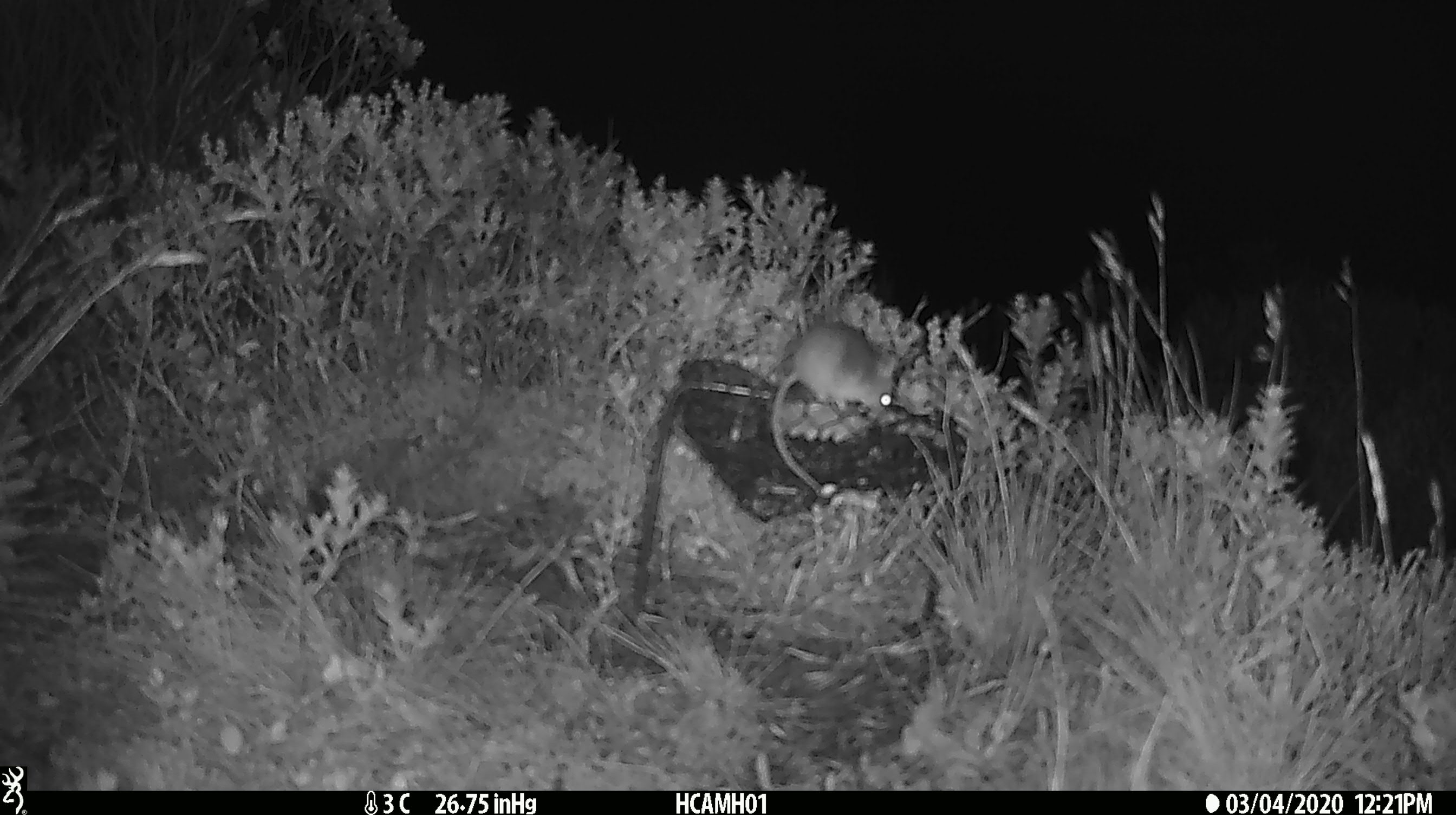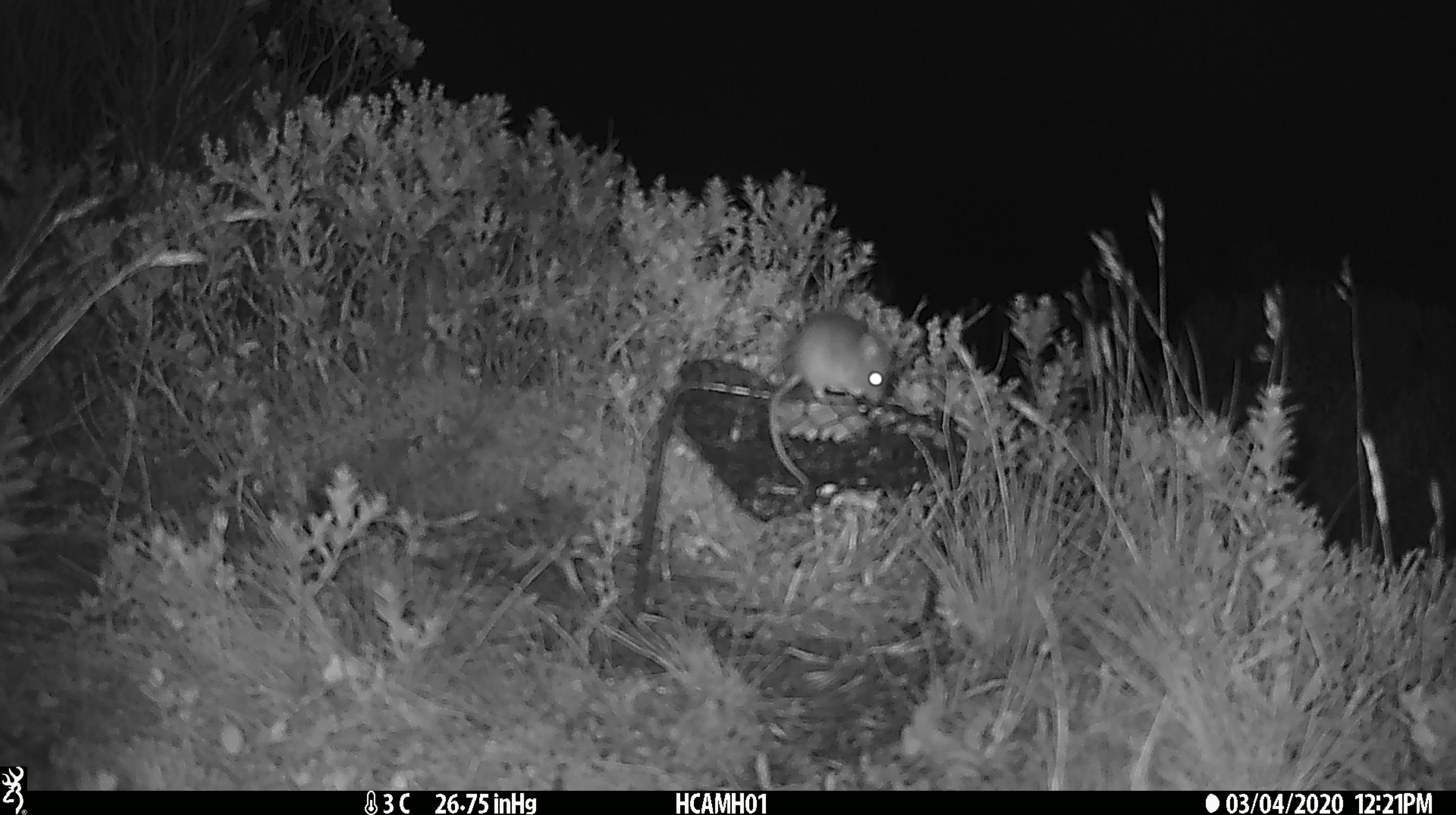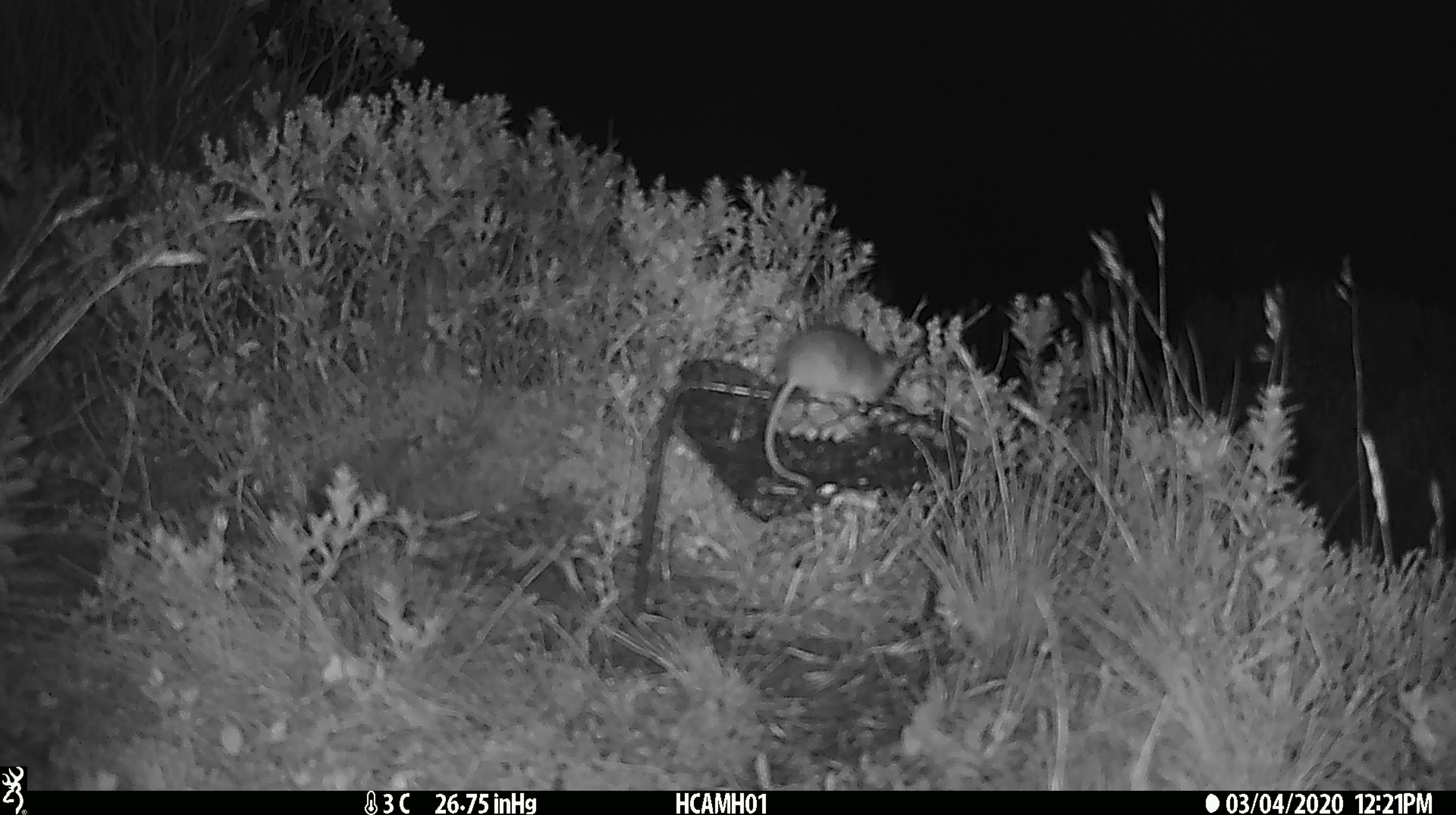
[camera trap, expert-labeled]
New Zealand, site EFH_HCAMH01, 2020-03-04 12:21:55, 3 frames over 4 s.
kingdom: Animalia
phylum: Chordata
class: Mammalia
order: Rodentia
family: Muridae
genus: Mus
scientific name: Mus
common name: mouse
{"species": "mouse (Mus)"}